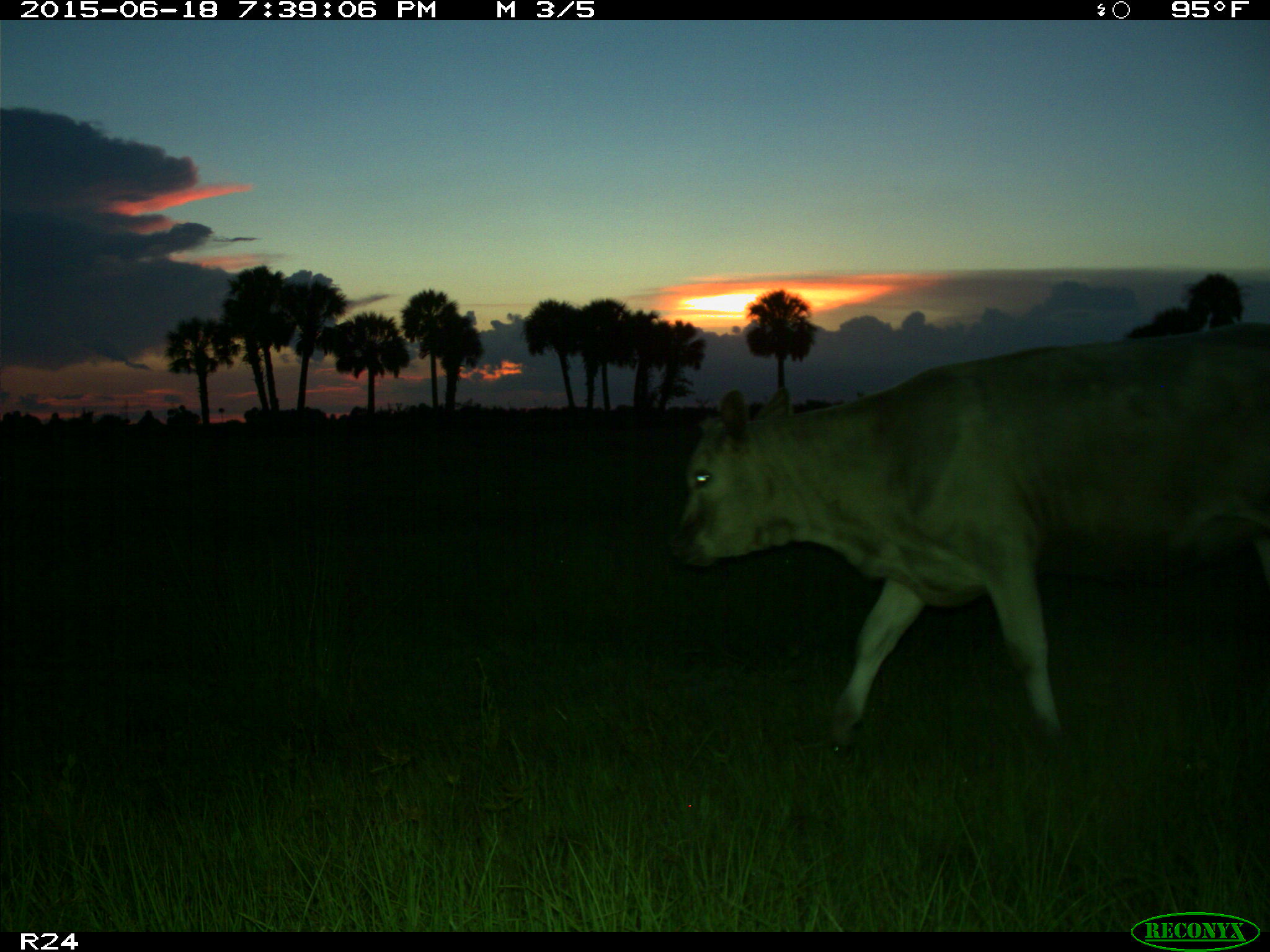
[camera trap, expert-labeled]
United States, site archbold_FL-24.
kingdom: Animalia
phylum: Chordata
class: Mammalia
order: Artiodactyla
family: Bovidae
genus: Bos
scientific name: Bos taurus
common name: domestic cow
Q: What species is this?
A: Bos taurus (domestic cow).